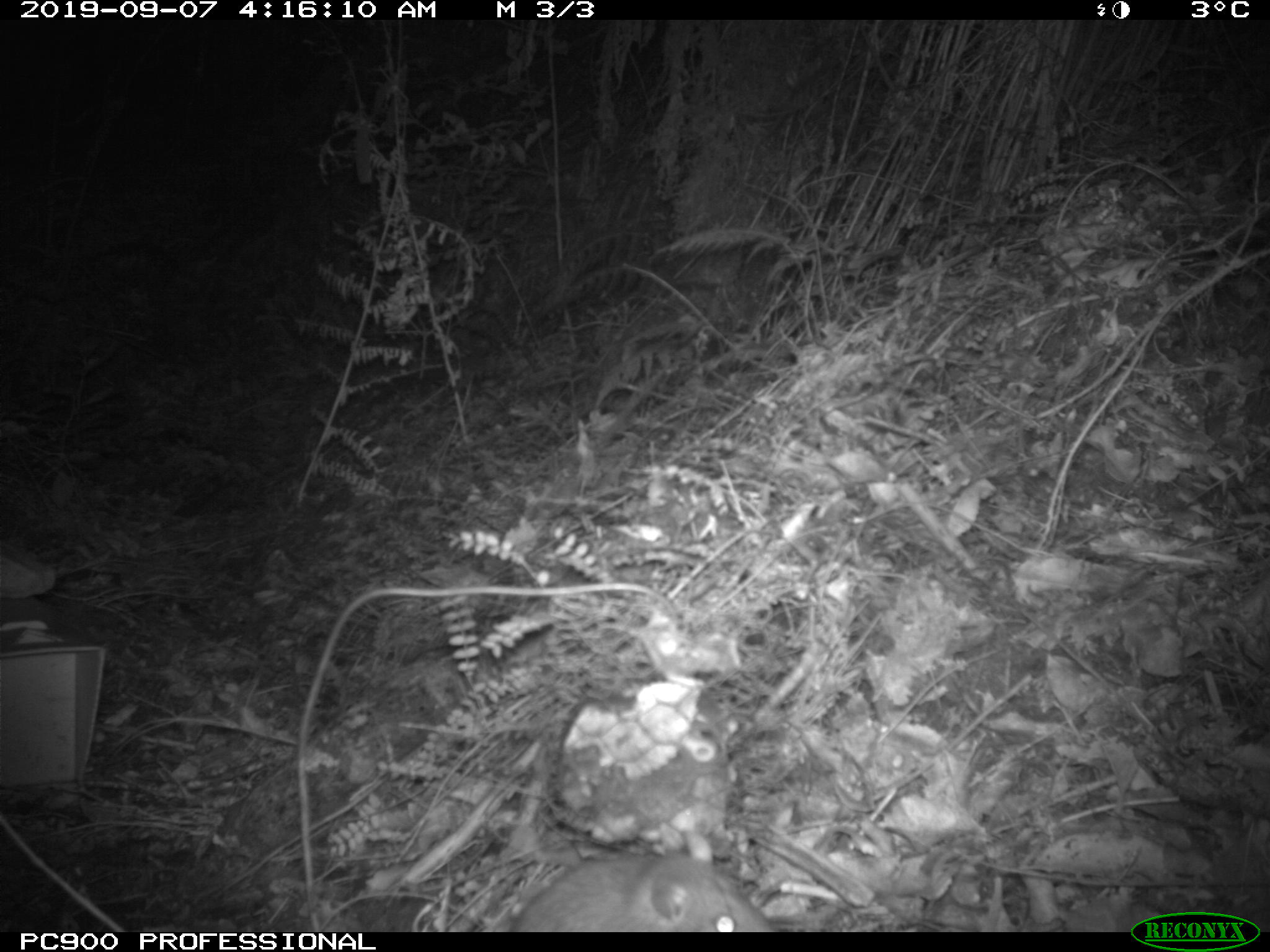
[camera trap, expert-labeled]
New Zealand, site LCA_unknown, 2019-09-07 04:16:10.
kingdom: Animalia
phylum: Chordata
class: Mammalia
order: Rodentia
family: Muridae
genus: Rattus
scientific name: Rattus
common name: rat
Rat (Rattus).